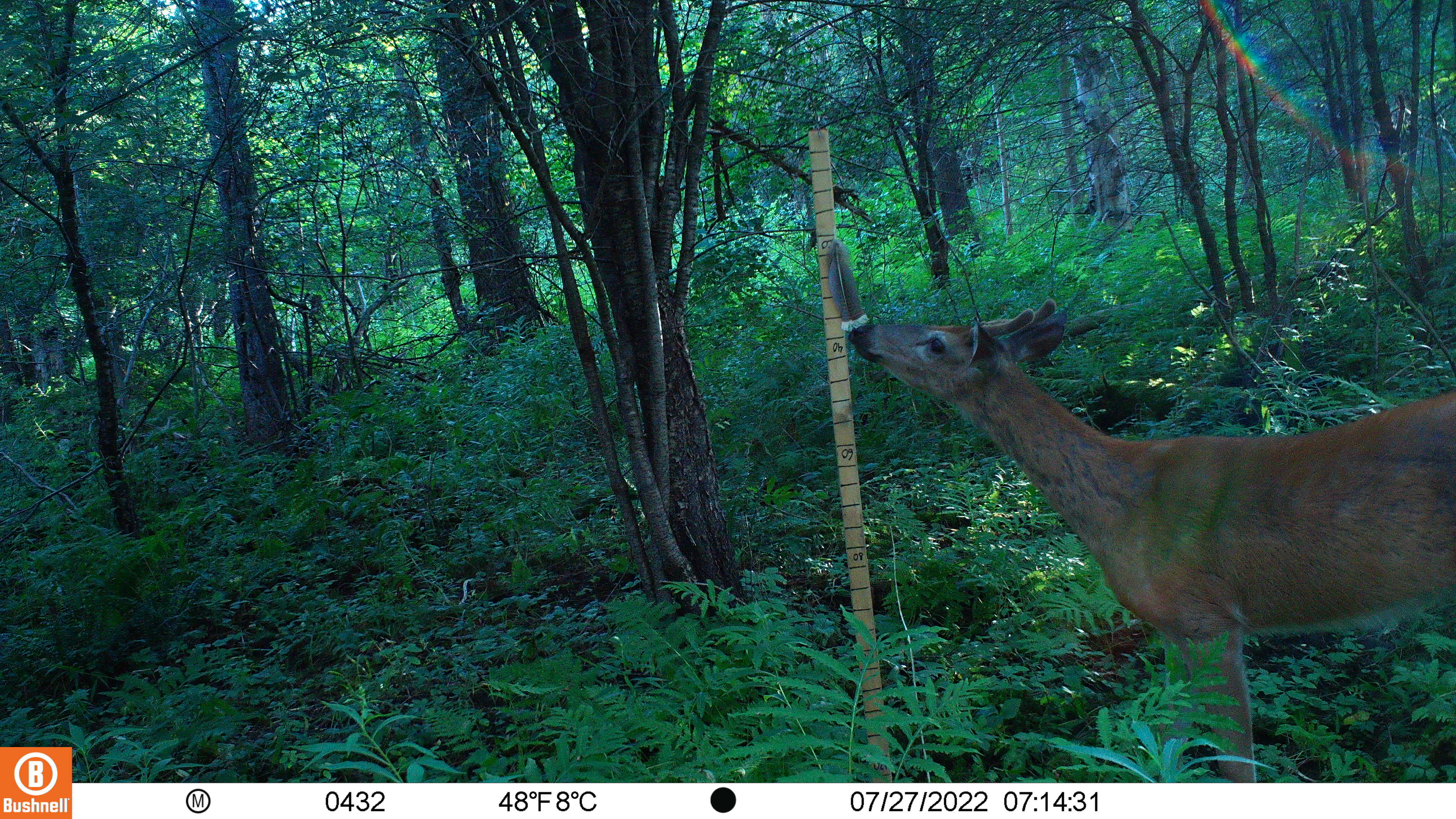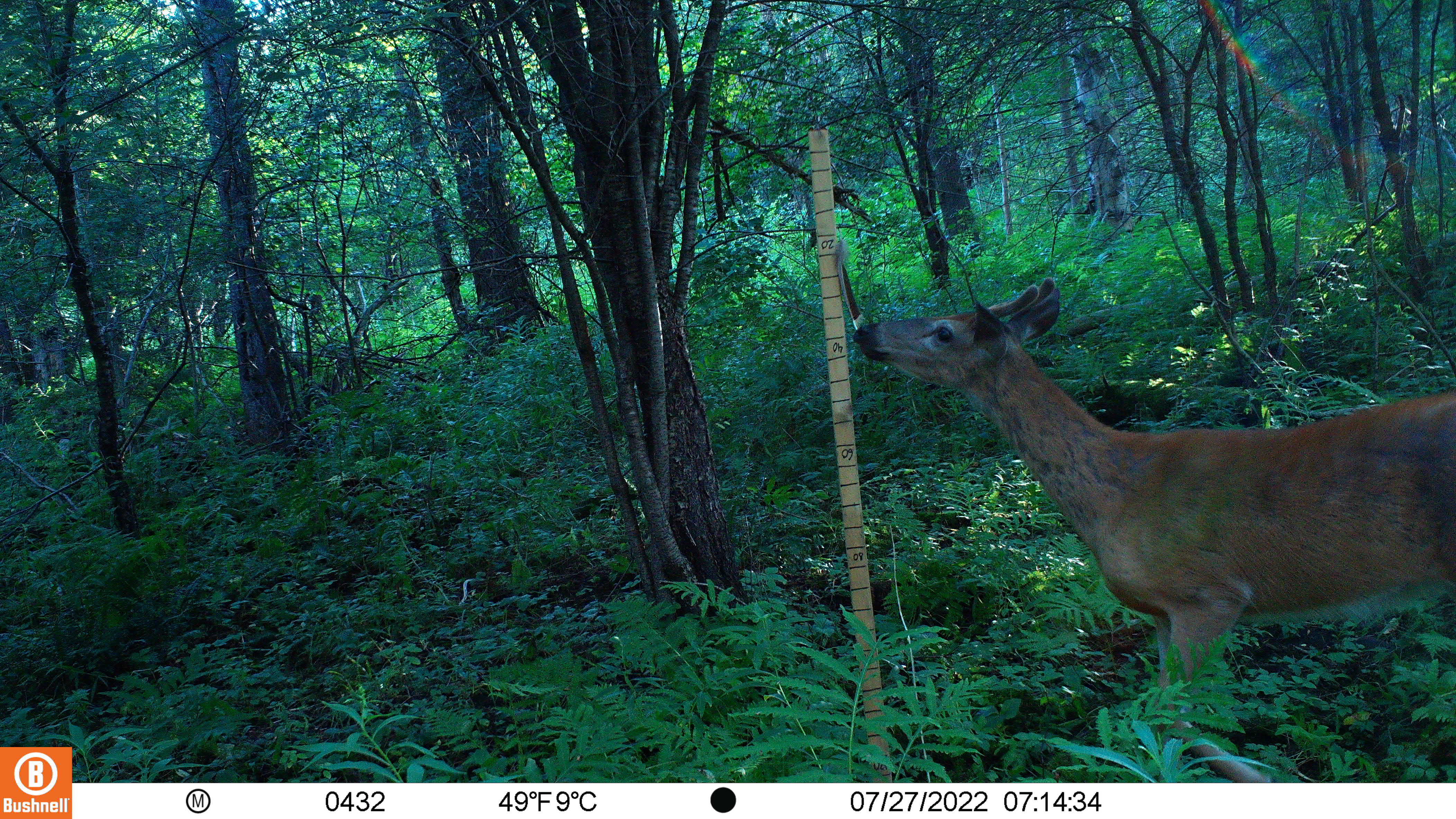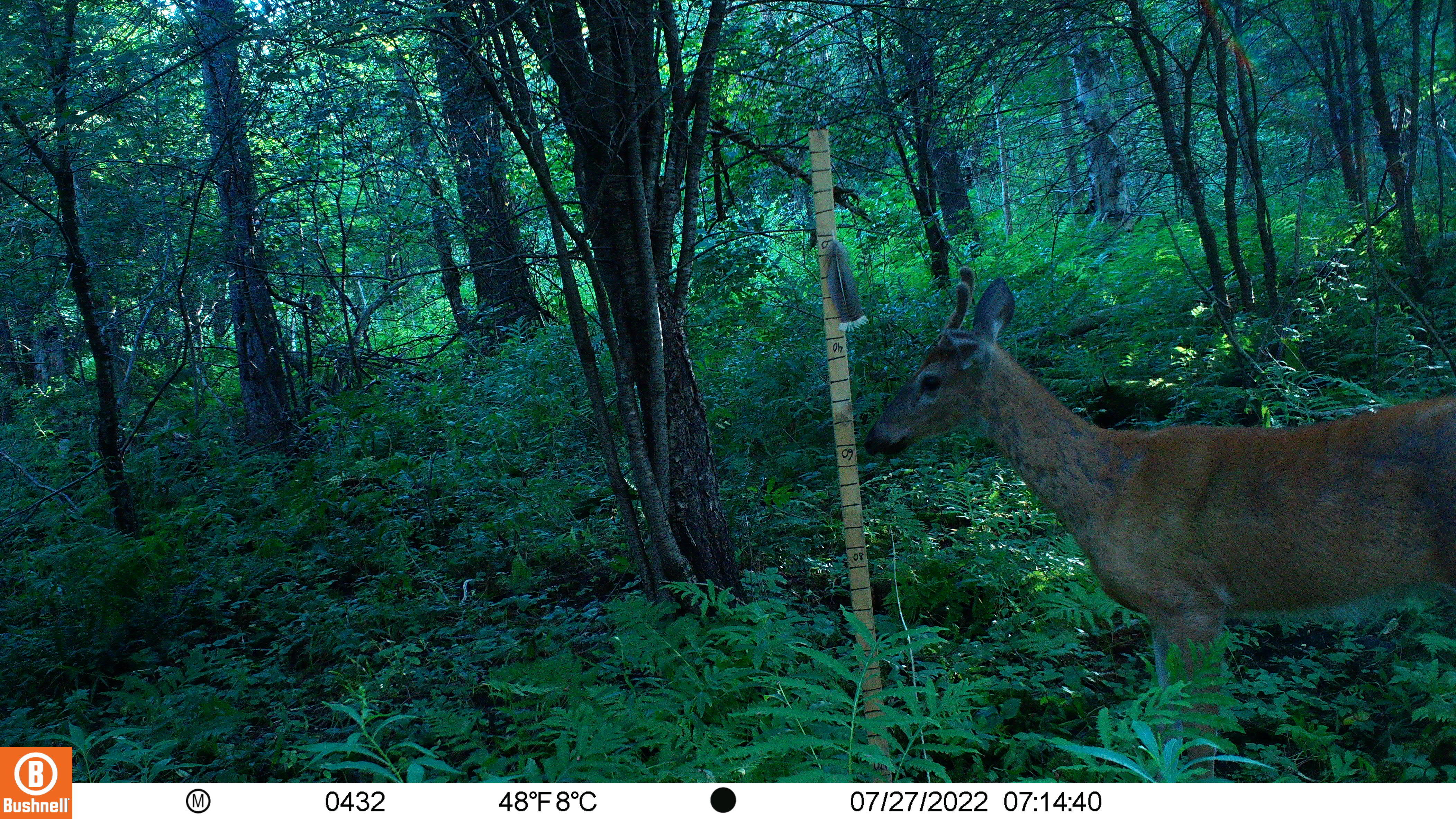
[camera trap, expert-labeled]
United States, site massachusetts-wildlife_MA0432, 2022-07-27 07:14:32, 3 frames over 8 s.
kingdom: Animalia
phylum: Chordata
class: Mammalia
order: Artiodactyla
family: Cervidae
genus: Odocoileus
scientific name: Odocoileus virginianus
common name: white-tailed deer